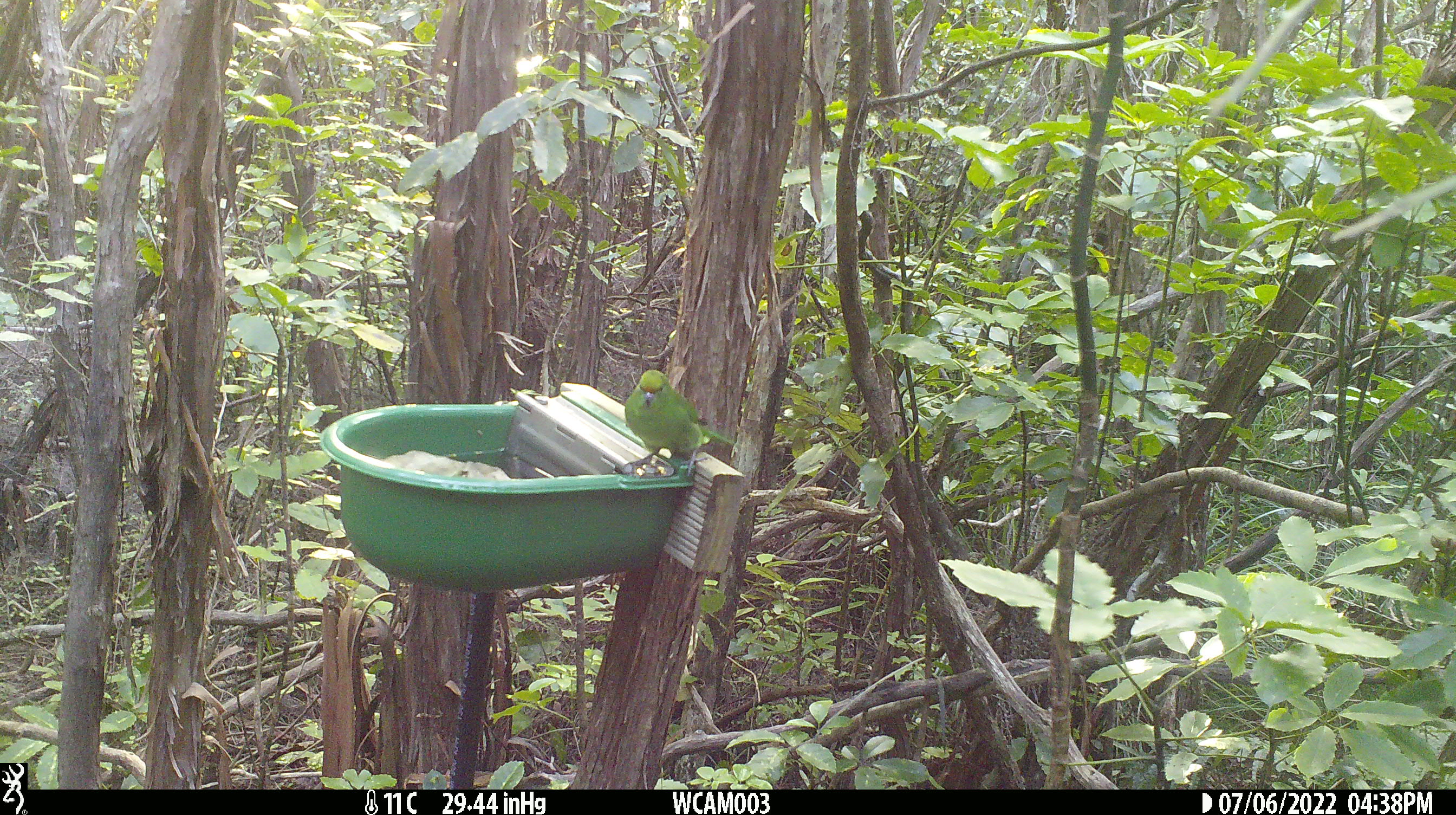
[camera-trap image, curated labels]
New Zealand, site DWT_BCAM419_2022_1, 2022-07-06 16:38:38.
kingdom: Animalia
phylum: Chordata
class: Aves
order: Psittaciformes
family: Psittaculidae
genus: Cyanoramphus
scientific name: Cyanoramphus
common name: parakeet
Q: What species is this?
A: Parakeet (Cyanoramphus).